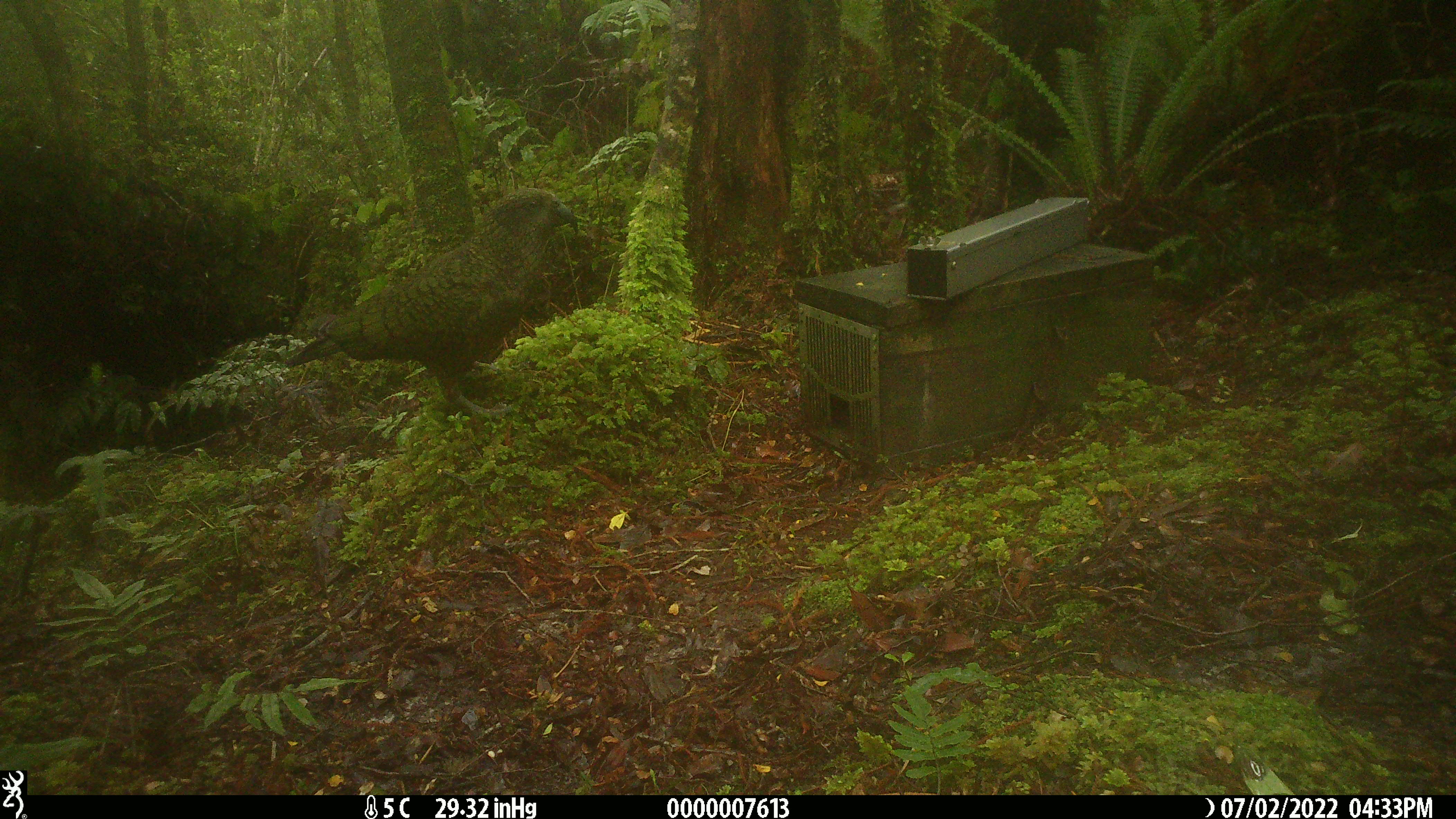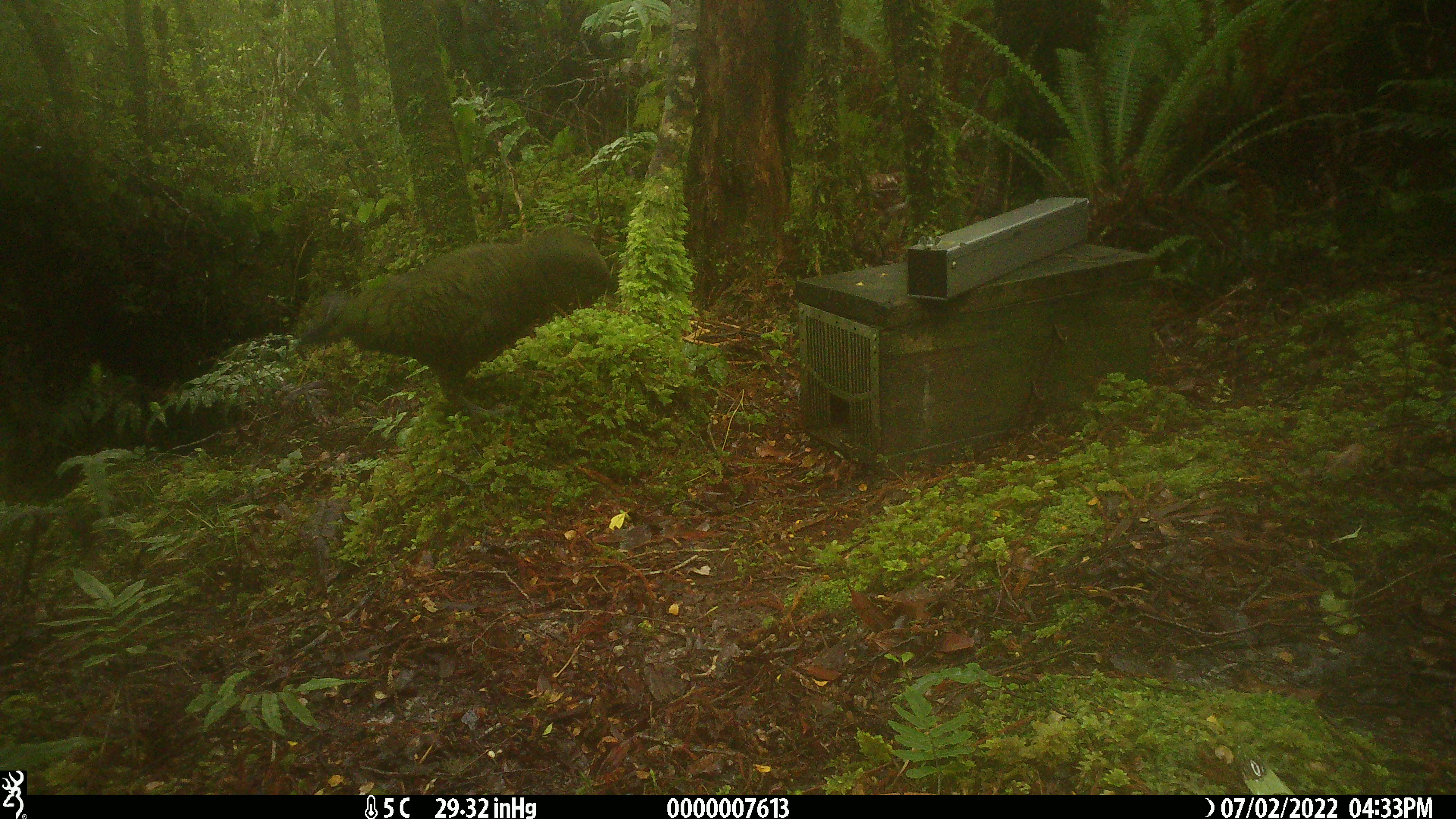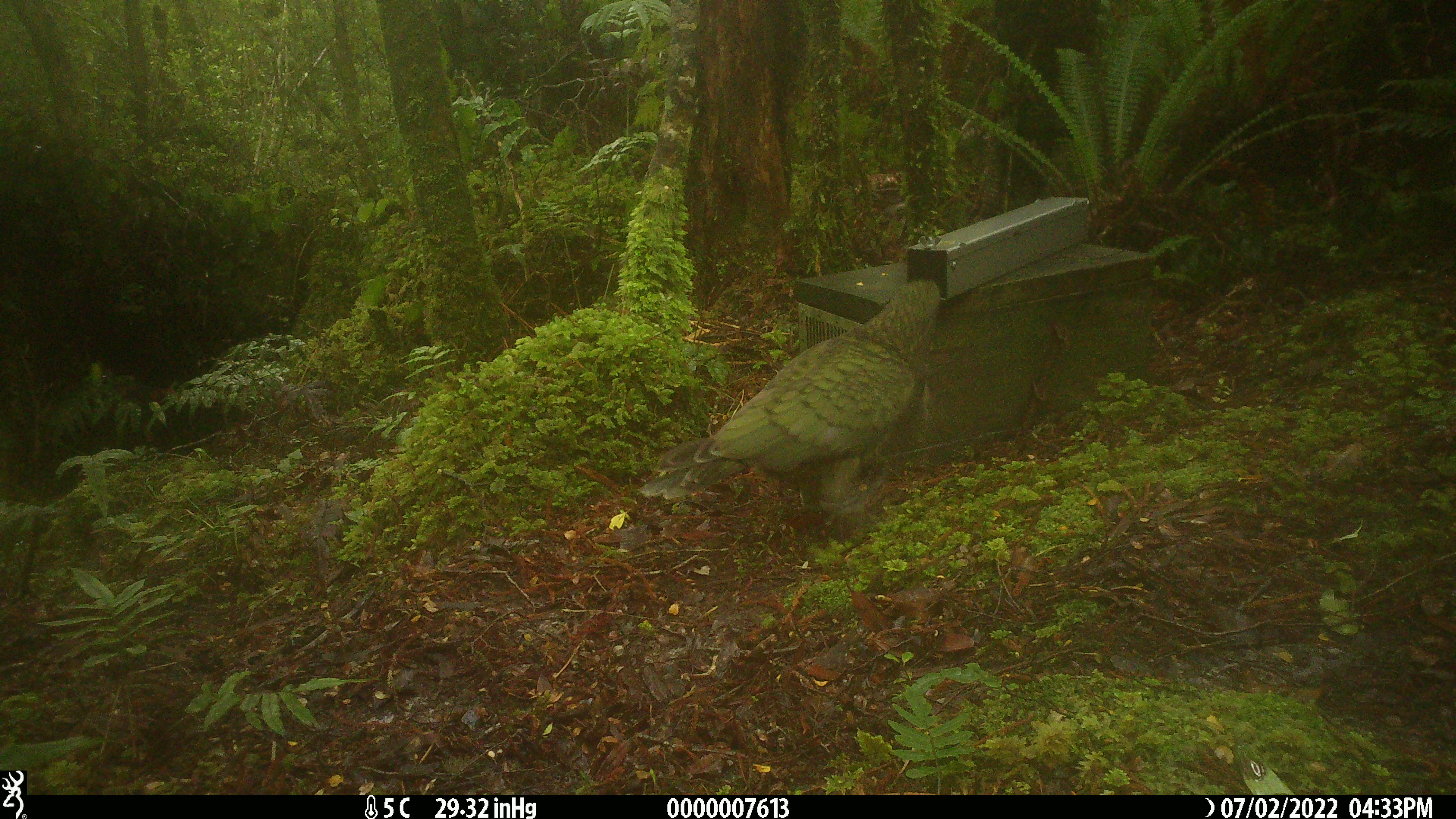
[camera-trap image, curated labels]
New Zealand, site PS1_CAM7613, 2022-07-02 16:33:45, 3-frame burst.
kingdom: Animalia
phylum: Chordata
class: Aves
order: Psittaciformes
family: Strigopidae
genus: Nestor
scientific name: Nestor notabilis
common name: kea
Kea (Nestor notabilis).